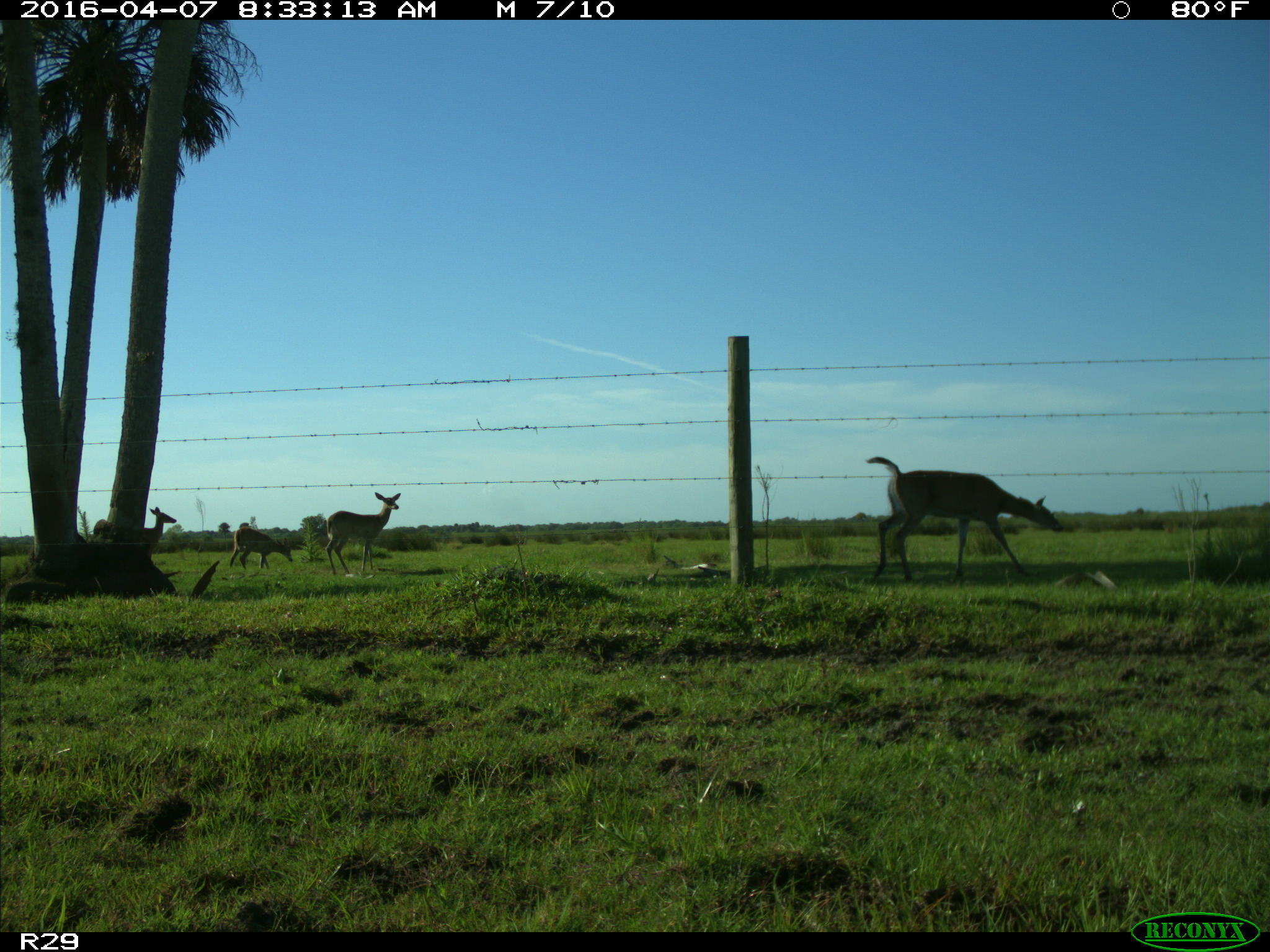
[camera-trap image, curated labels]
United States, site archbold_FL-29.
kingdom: Animalia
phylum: Chordata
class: Mammalia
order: Artiodactyla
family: Cervidae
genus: Odocoileus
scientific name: Odocoileus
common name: deer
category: unidentified deer